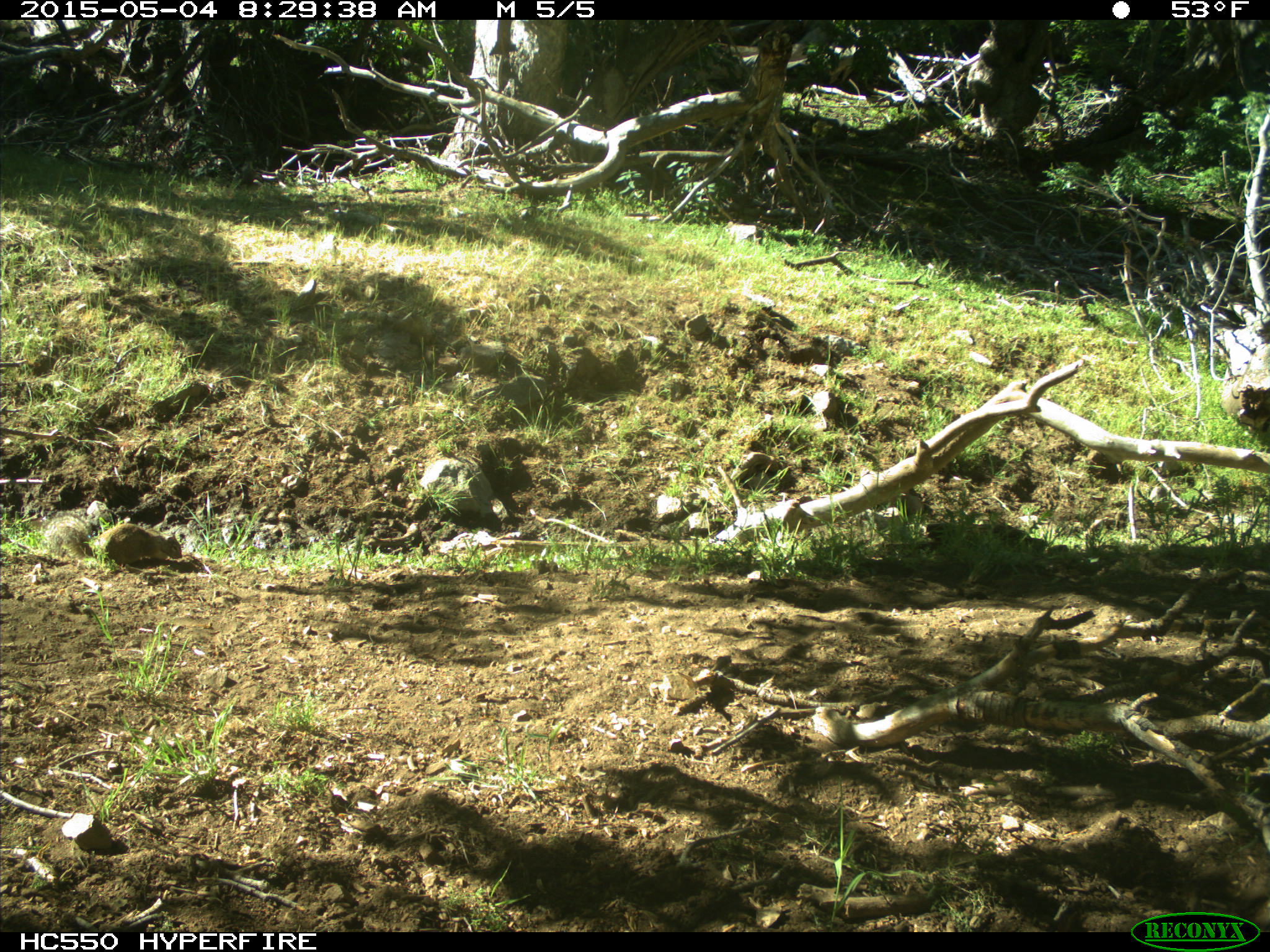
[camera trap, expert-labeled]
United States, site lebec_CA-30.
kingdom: Animalia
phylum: Chordata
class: Mammalia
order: Rodentia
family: Sciuridae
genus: Otospermophilus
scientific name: Otospermophilus beecheyi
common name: california ground squirrel